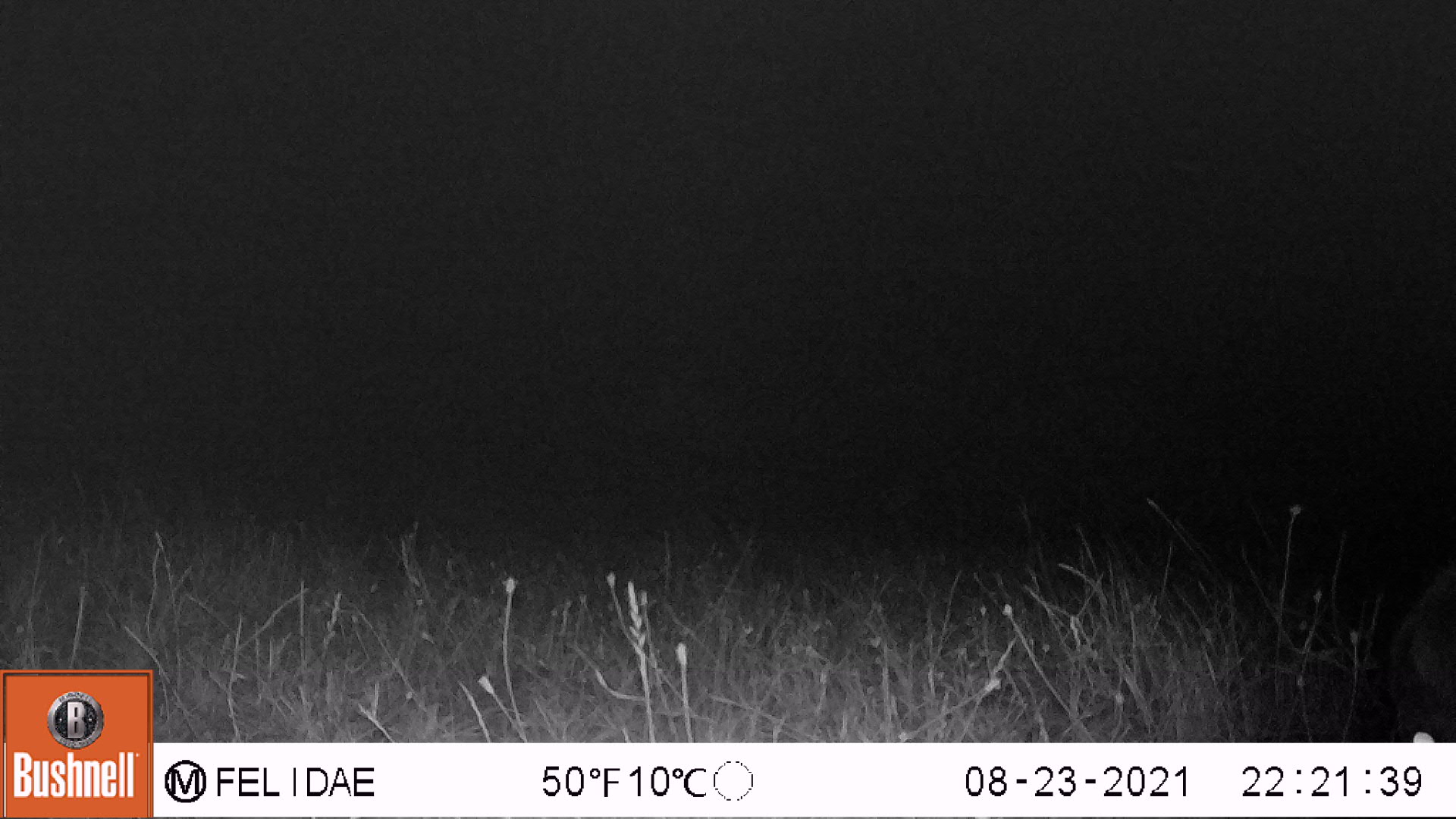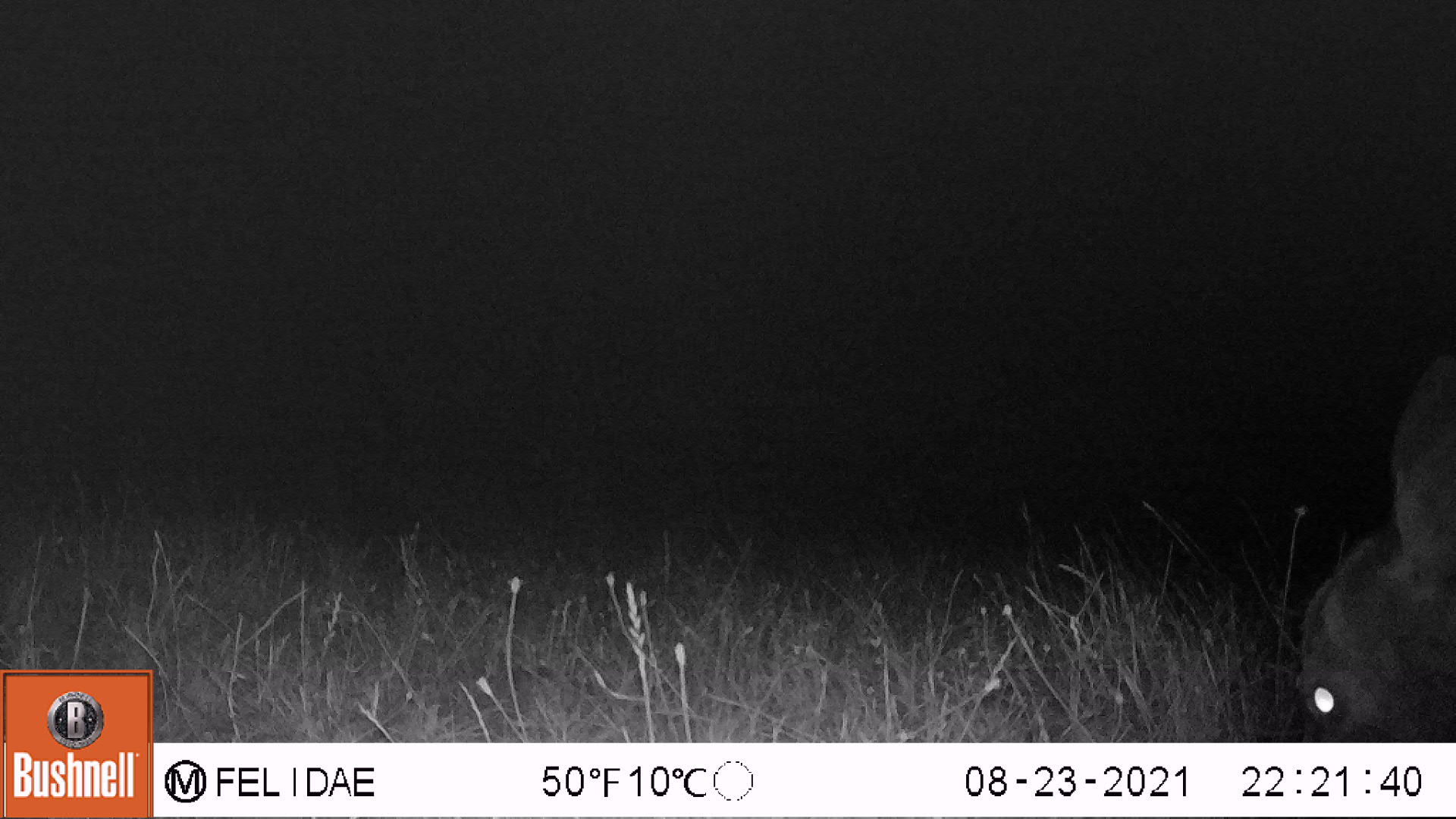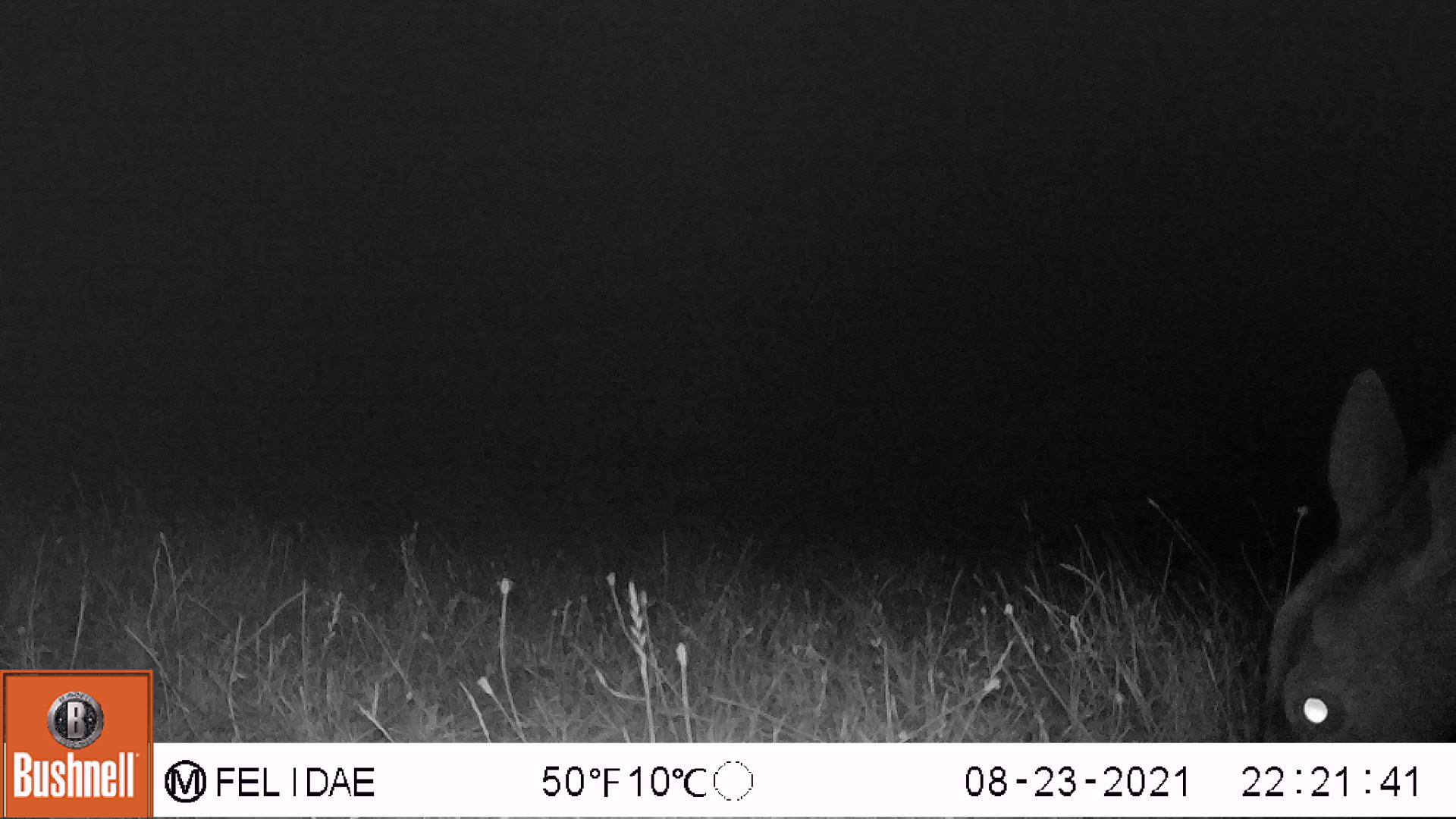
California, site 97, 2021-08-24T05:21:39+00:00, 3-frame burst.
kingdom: Animalia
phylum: Chordata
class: Mammalia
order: Artiodactyla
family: Cervidae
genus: Odocoileus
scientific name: Odocoileus hemionus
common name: mule deer